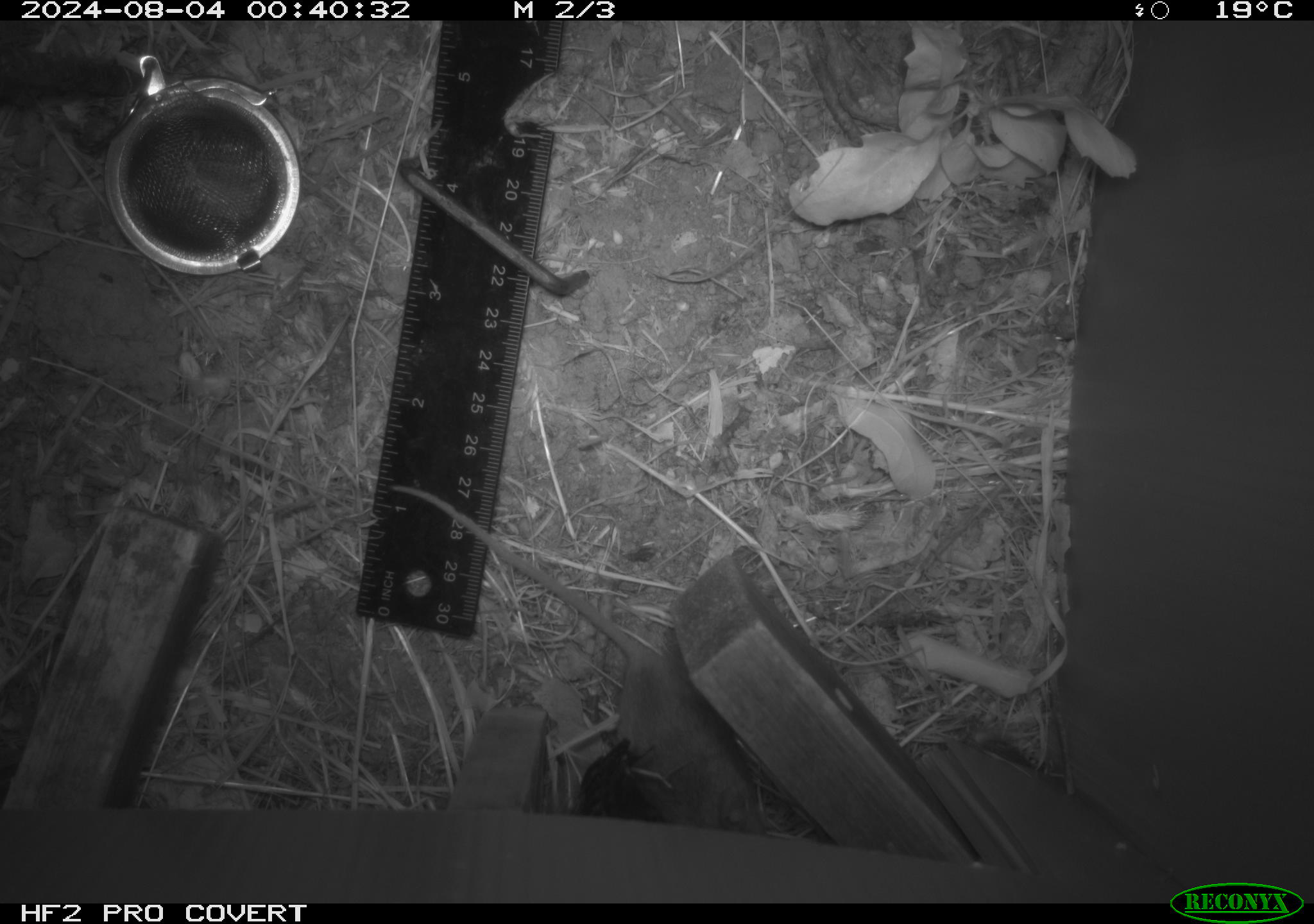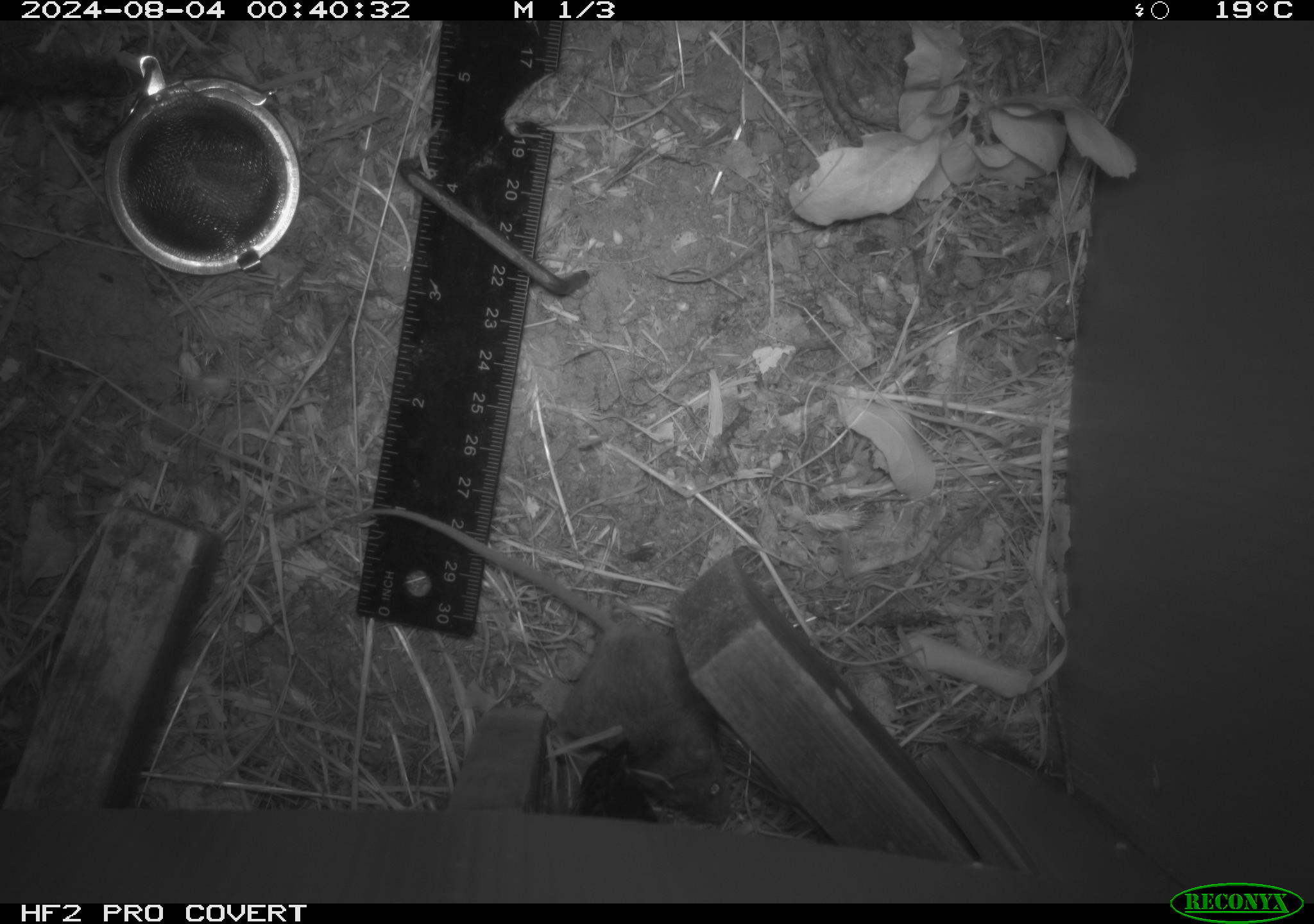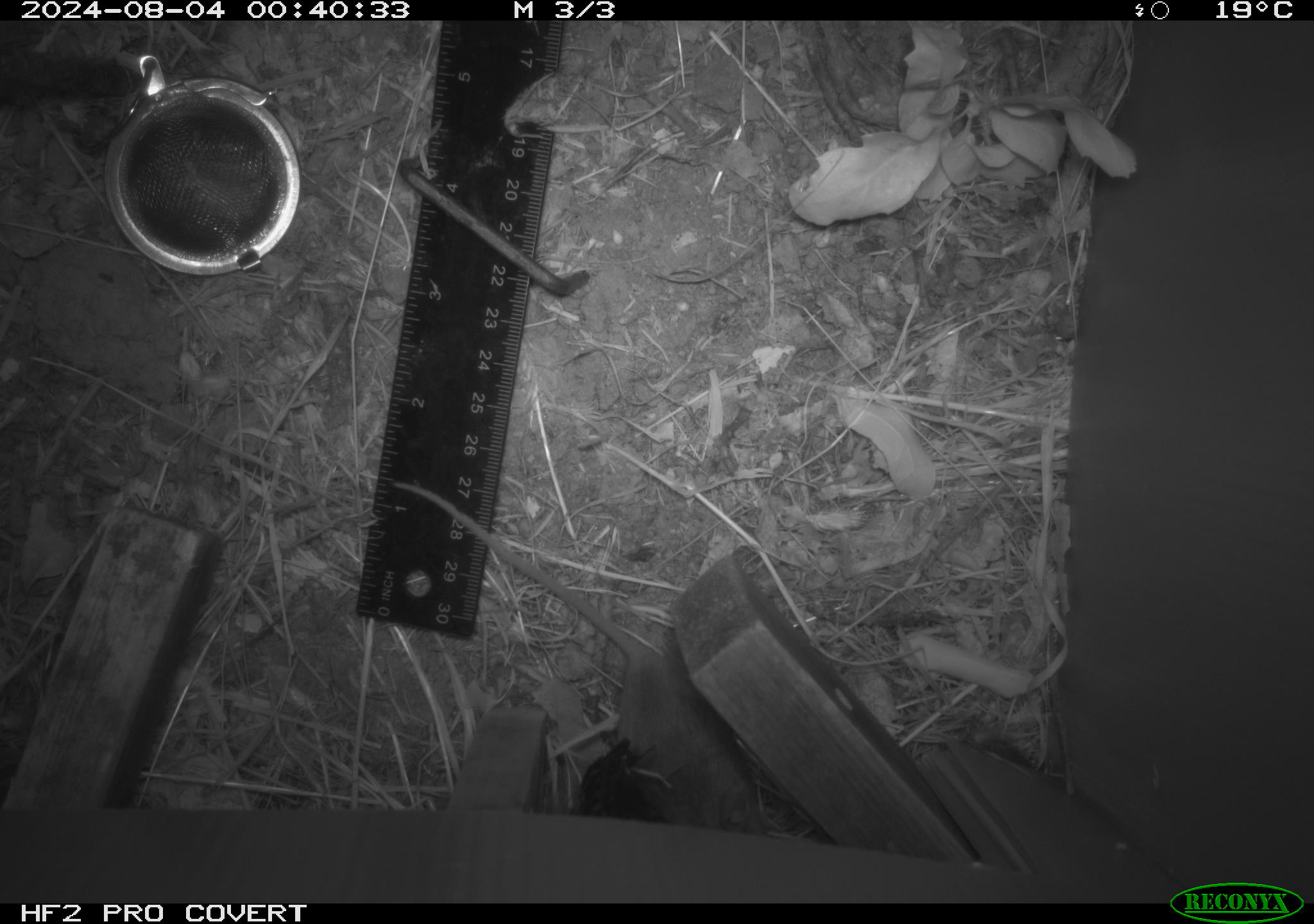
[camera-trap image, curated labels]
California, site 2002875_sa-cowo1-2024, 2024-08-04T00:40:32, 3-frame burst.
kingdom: Animalia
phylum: Chordata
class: Mammalia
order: Rodentia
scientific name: Rodentia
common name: mouse species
Mouse species (Rodentia).